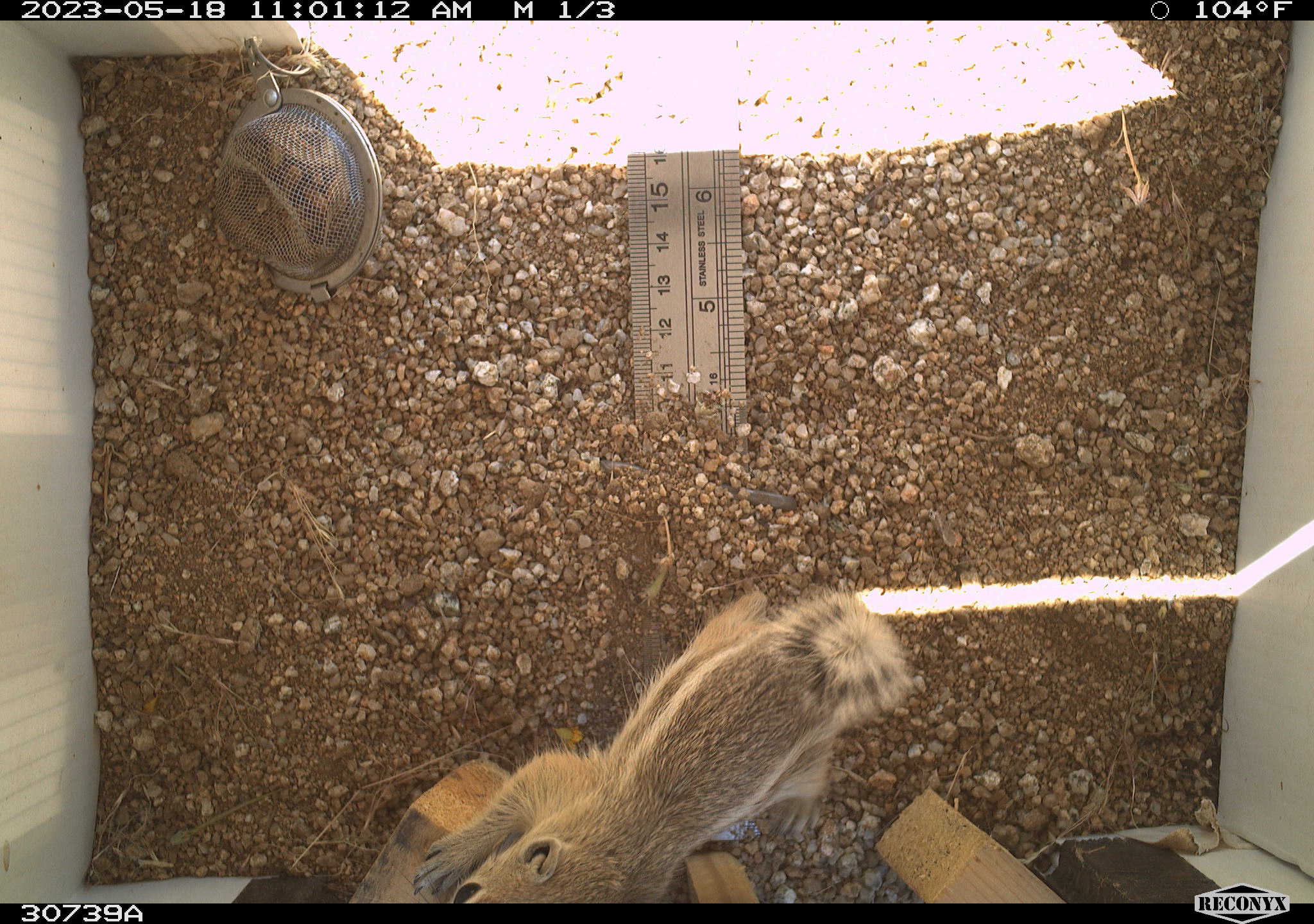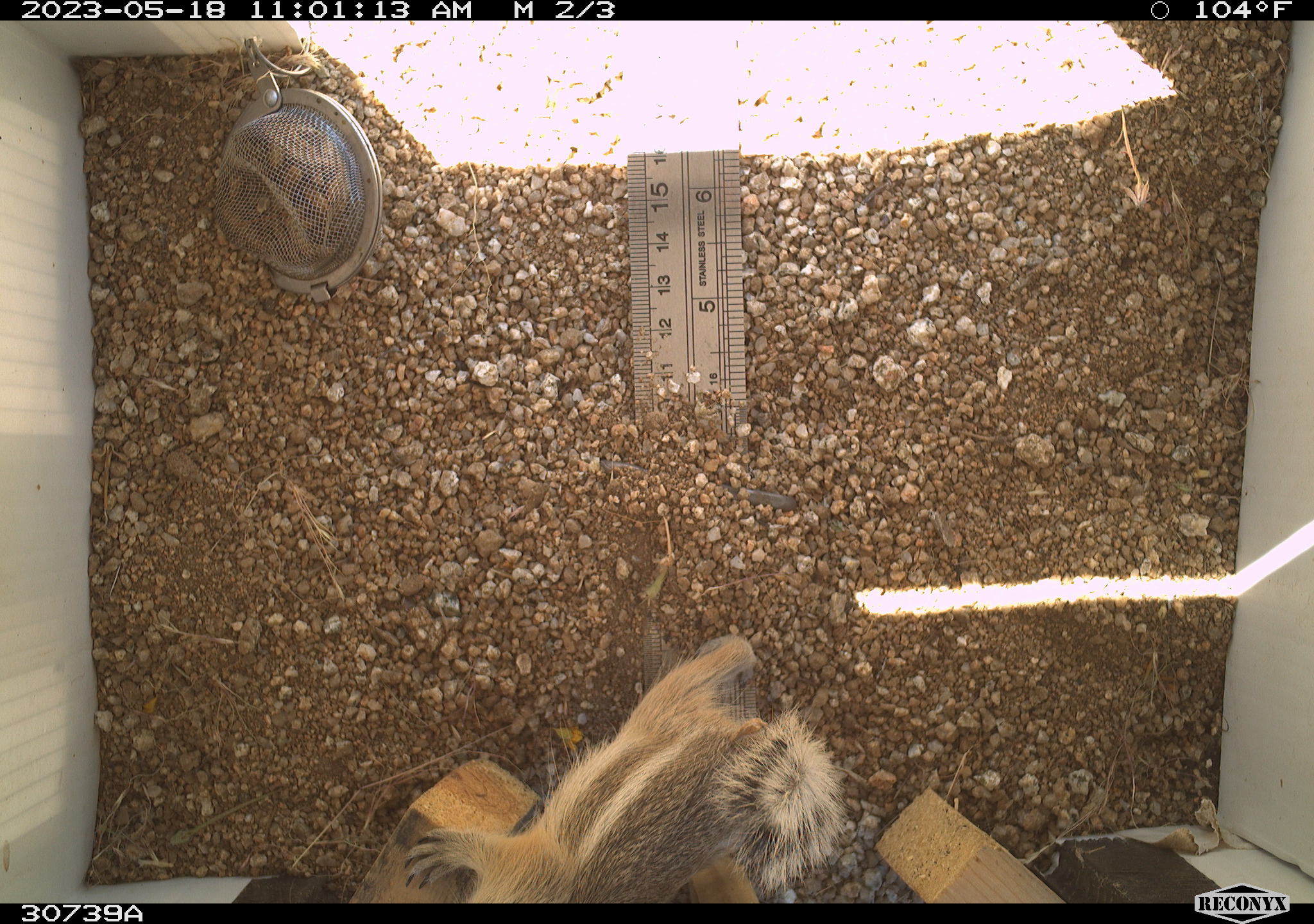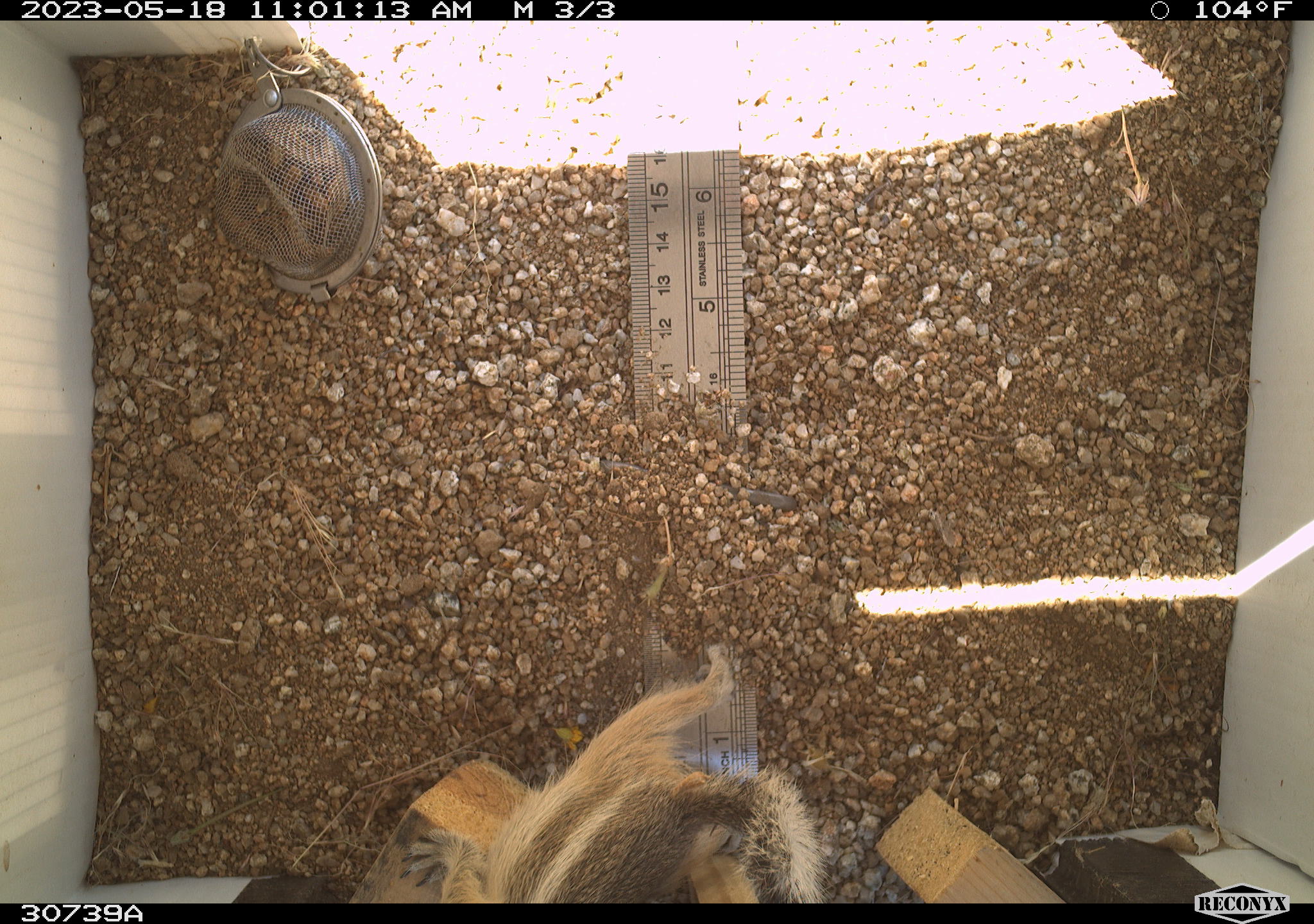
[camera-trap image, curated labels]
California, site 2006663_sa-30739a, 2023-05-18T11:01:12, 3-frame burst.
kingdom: Animalia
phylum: Chordata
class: Mammalia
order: Rodentia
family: Sciuridae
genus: Ammospermophilus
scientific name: Ammospermophilus leucurus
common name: white-tailed antelope squirrel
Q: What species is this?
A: White-tailed antelope squirrel (Ammospermophilus leucurus).